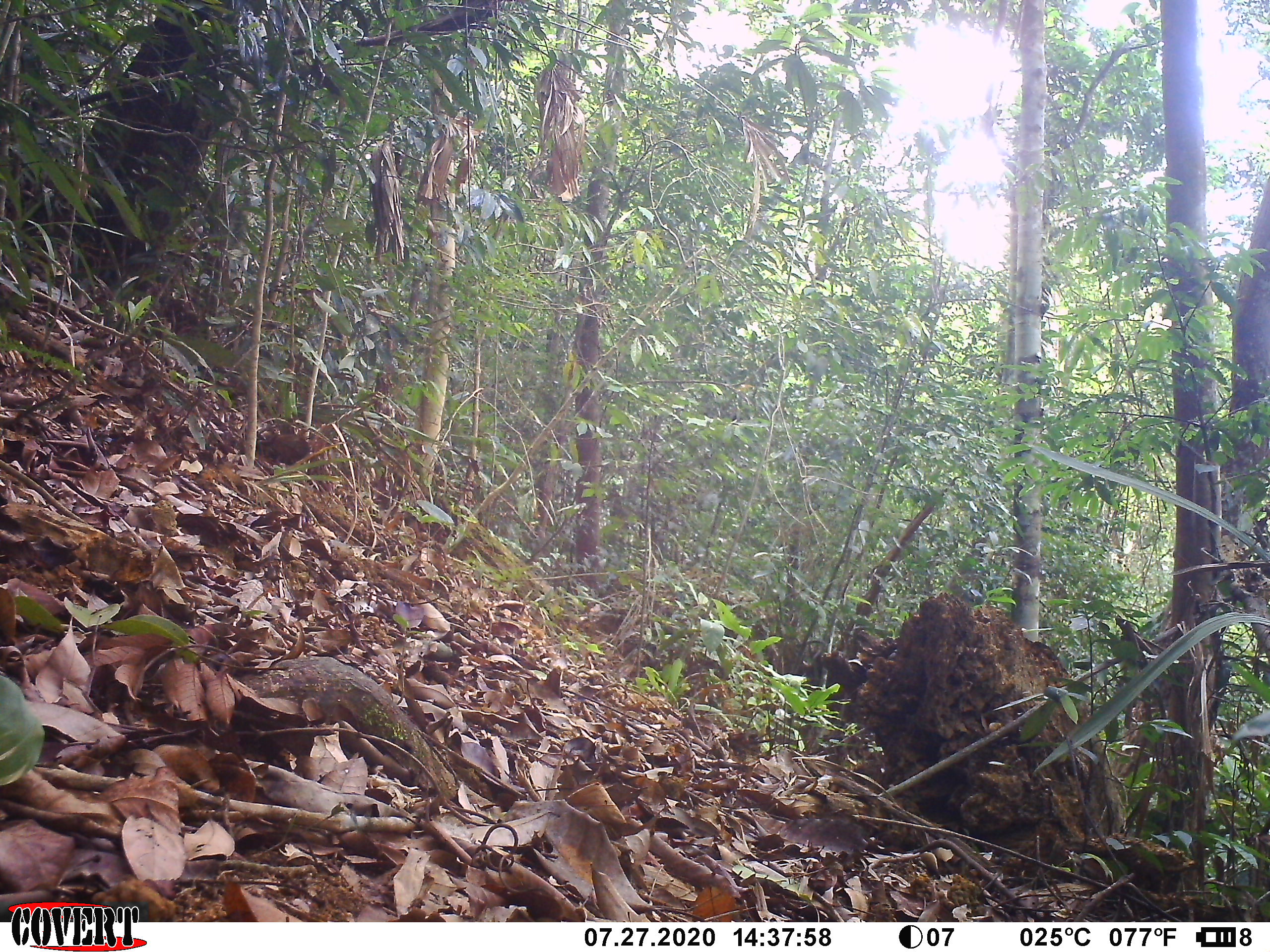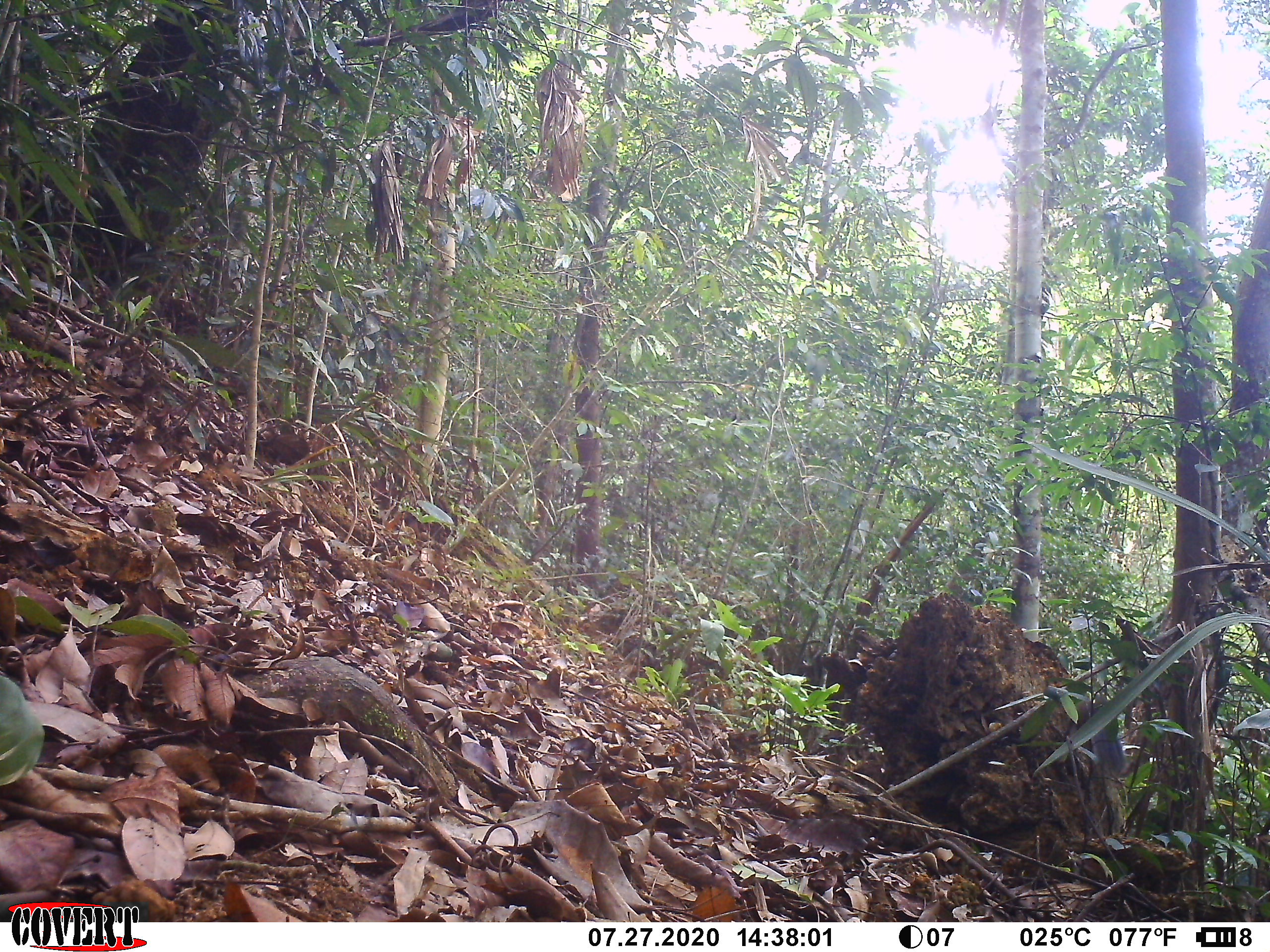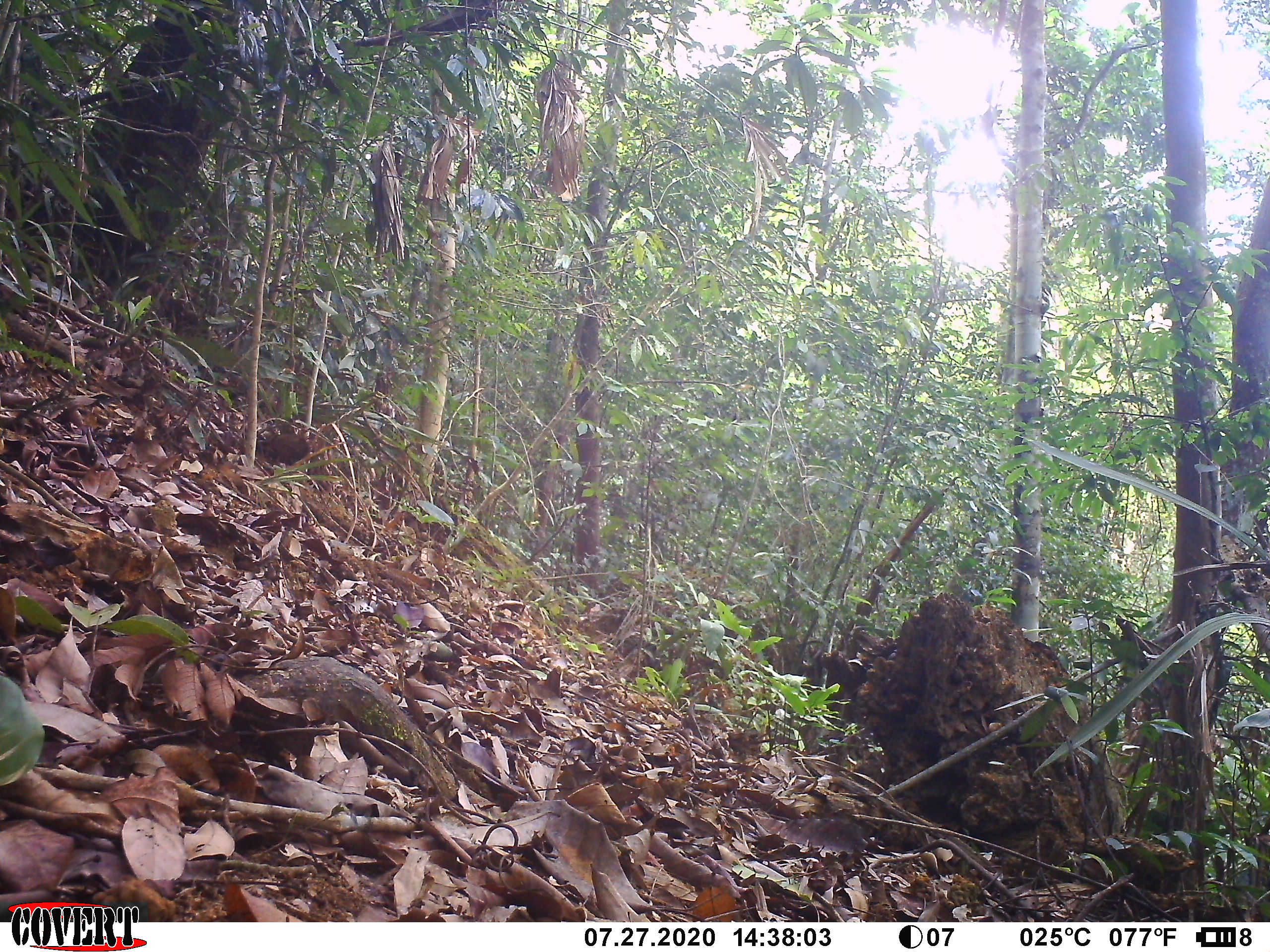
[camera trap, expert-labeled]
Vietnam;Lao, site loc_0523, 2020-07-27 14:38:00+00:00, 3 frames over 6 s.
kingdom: Animalia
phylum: Chordata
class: Mammalia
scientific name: Mammalia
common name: mammal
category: unidentified small mammal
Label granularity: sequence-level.